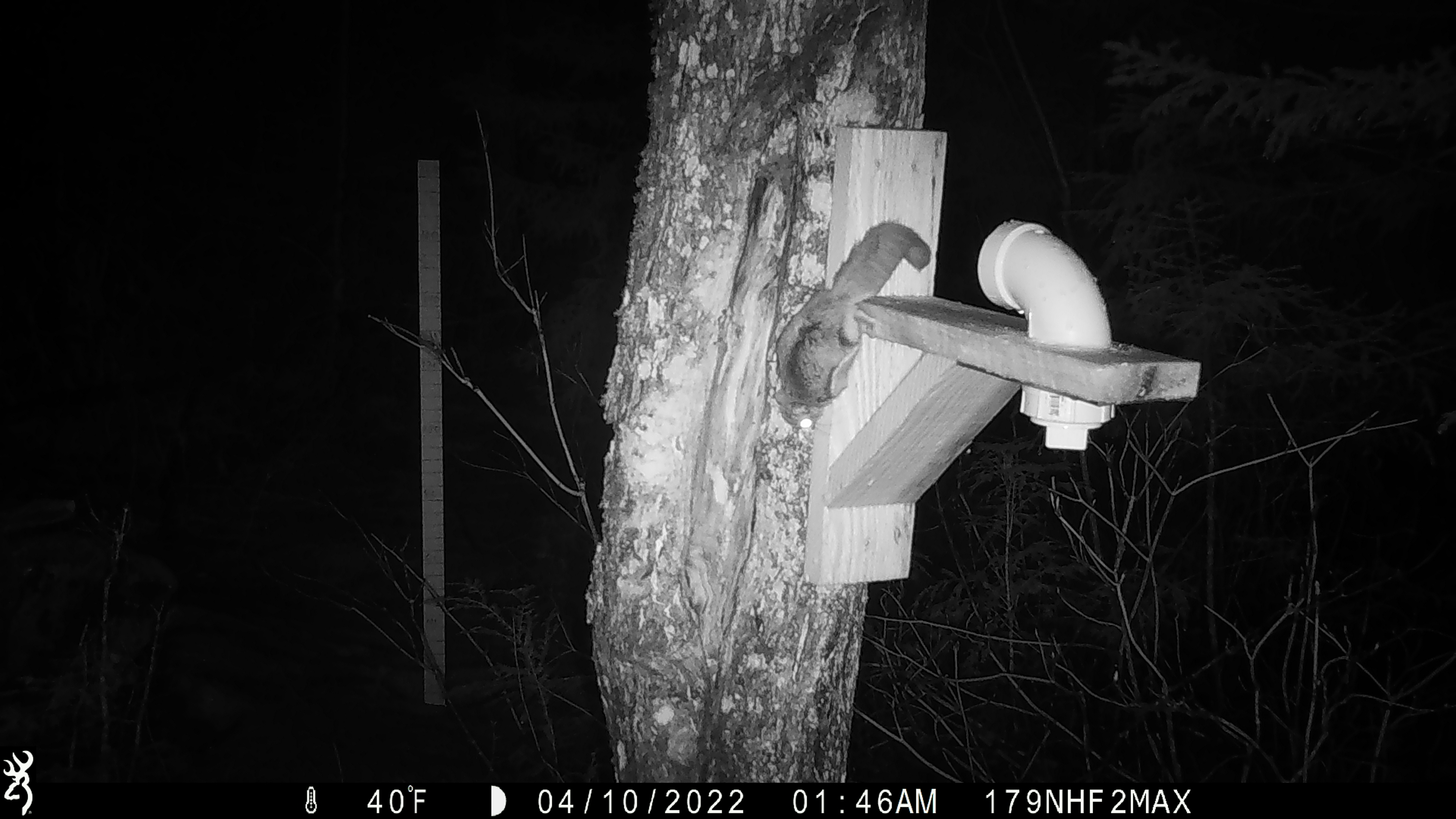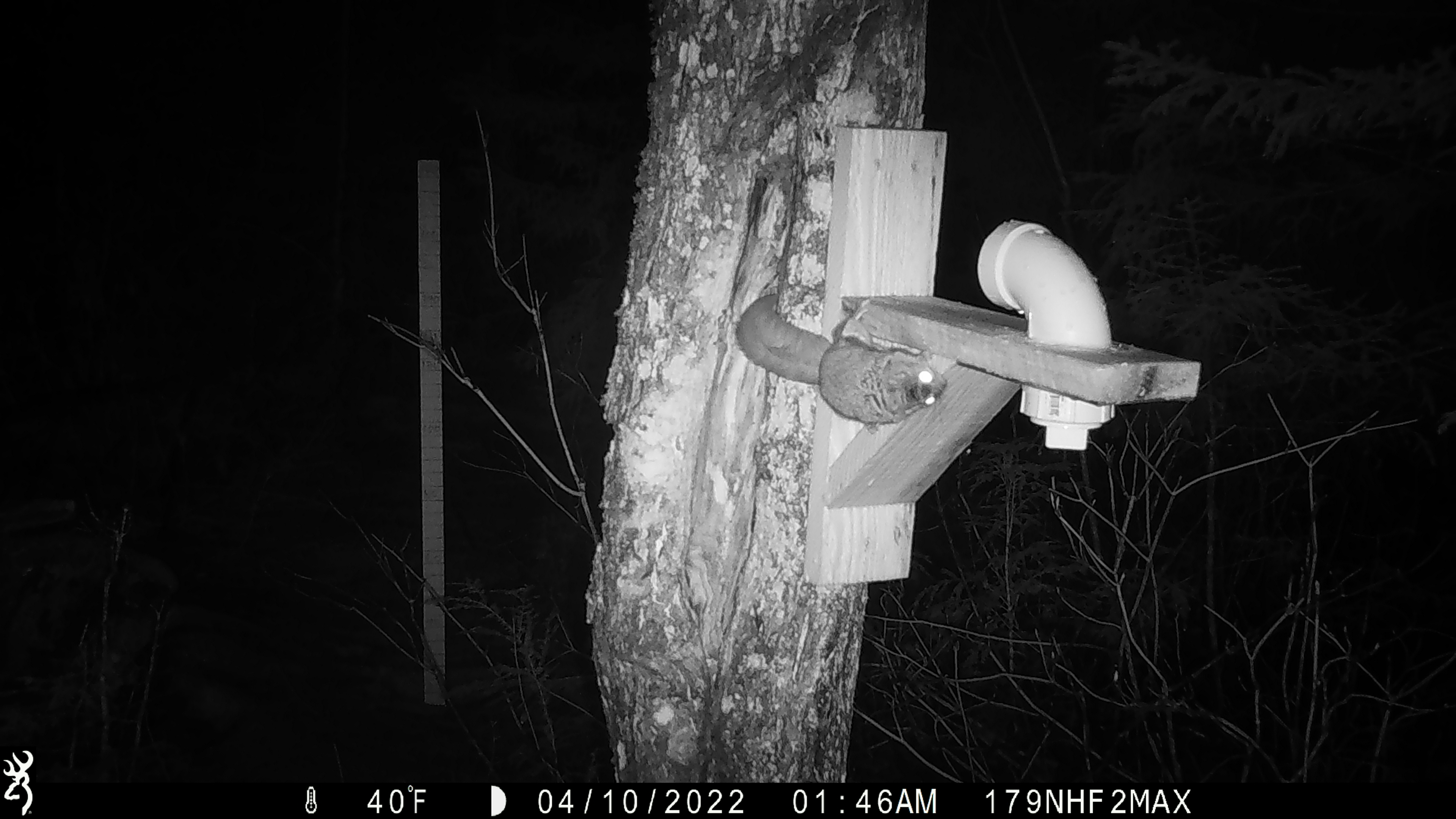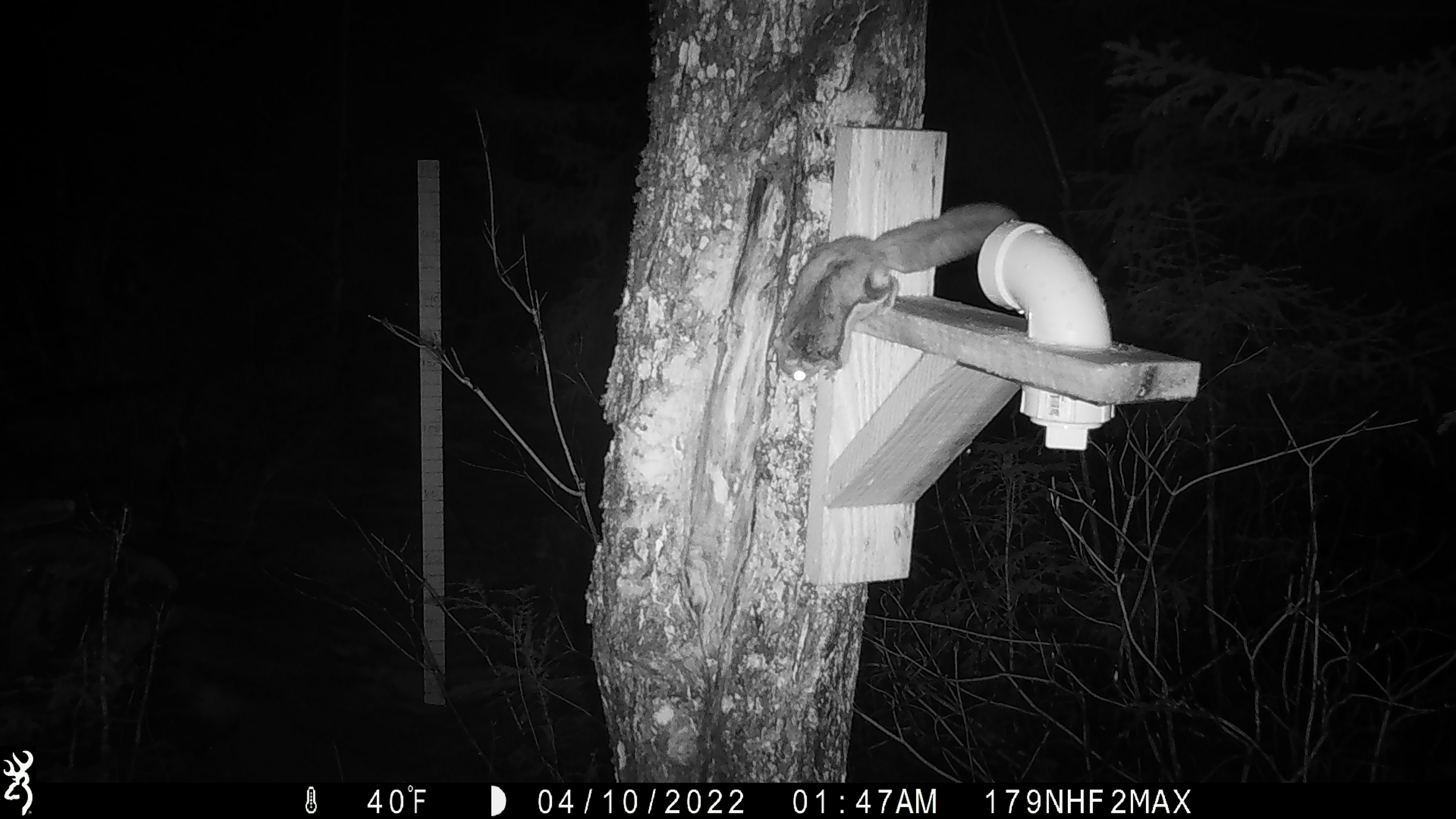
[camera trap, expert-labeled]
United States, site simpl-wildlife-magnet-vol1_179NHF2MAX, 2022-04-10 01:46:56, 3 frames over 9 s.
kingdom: Animalia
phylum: Chordata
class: Mammalia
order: Rodentia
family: Sciuridae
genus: Glaucomys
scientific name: Glaucomys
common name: flying squirrel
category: flying squirrel sp.